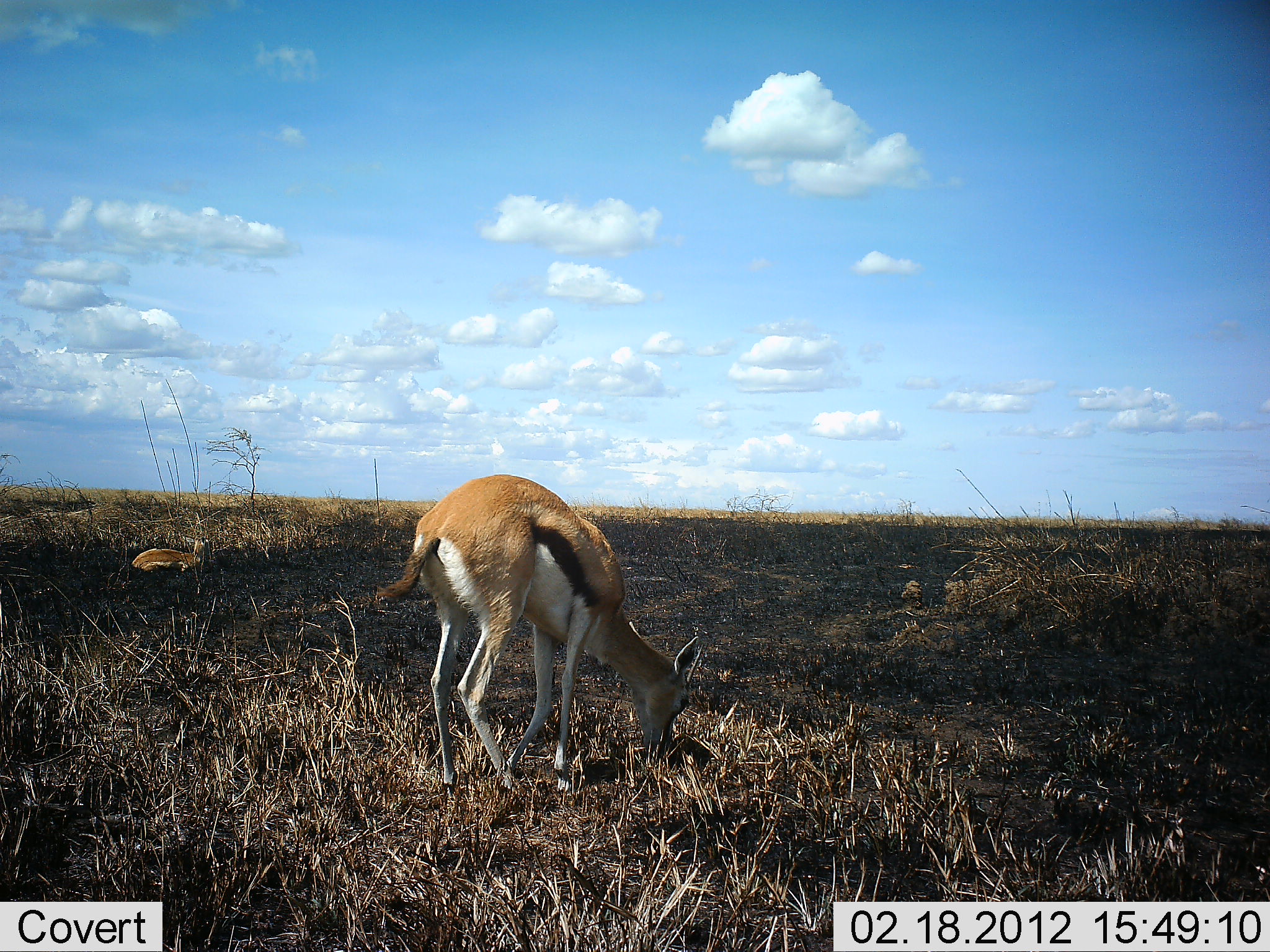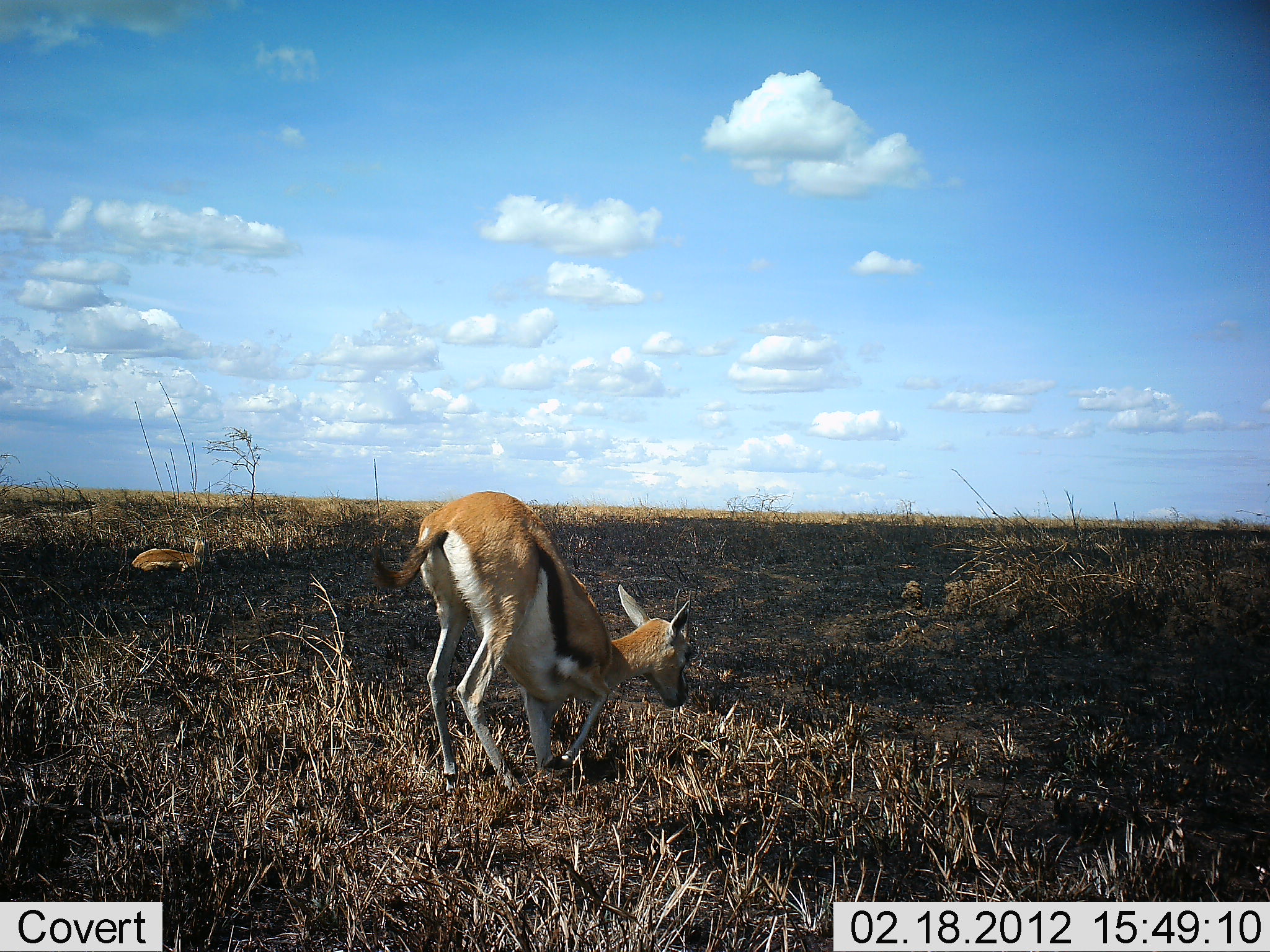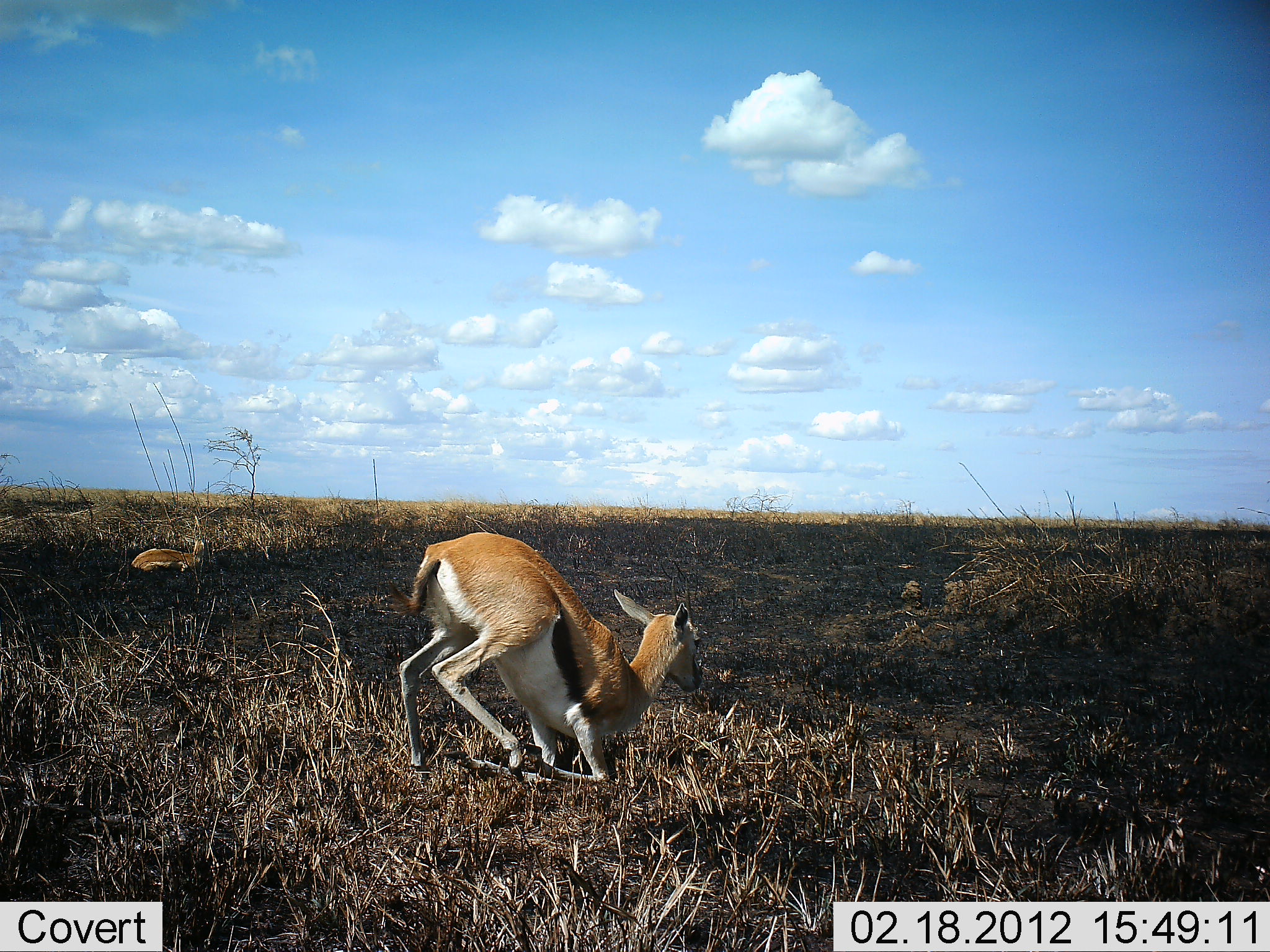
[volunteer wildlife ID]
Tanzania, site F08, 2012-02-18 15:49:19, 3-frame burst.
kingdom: Animalia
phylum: Chordata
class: Mammalia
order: Artiodactyla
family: Bovidae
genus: Eudorcas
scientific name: Eudorcas thomsonii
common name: thomson's gazelle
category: gazellethomsons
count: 1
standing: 24%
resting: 82%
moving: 24%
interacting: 0%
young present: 18%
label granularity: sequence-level